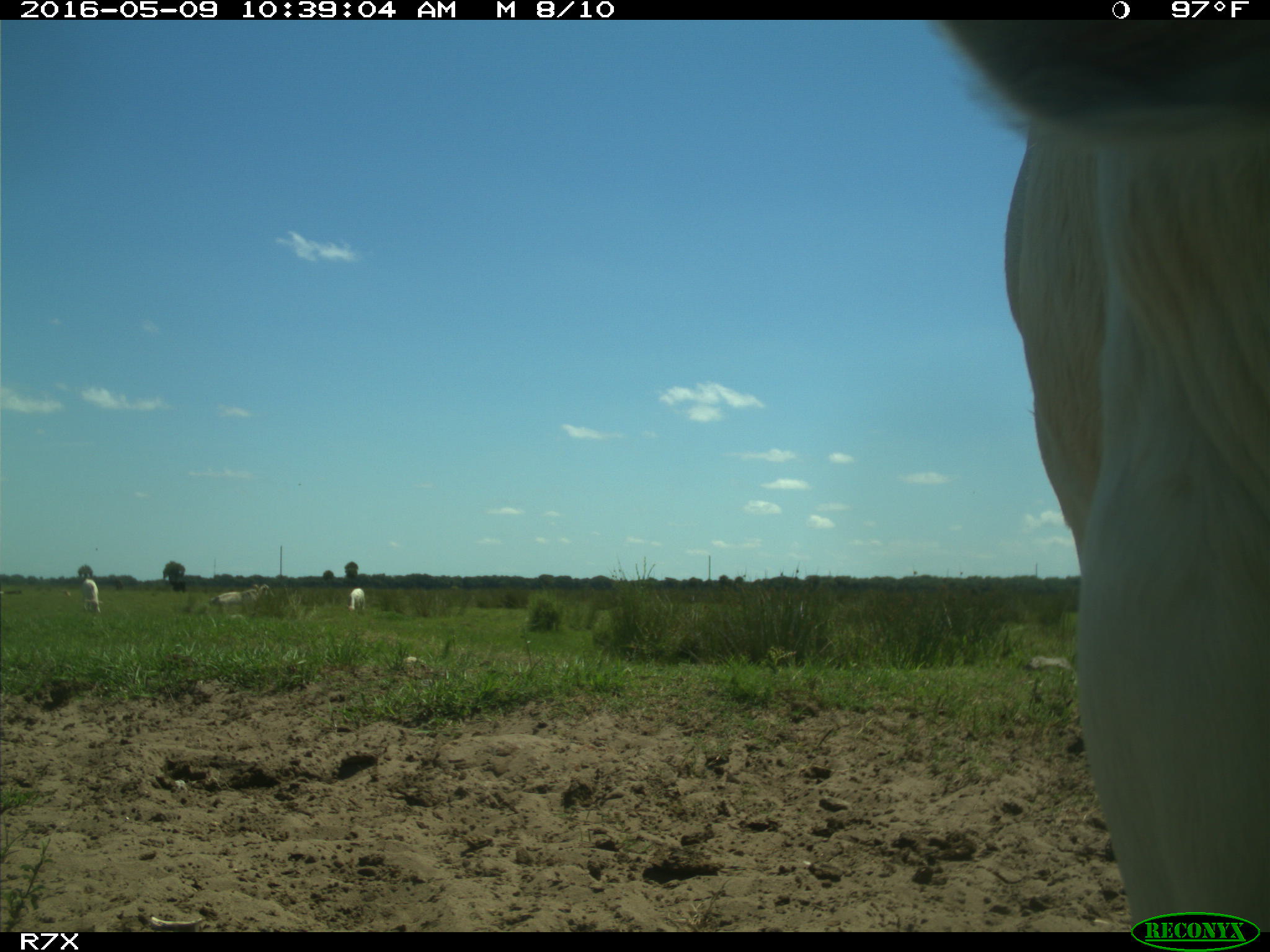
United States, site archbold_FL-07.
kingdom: Animalia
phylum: Chordata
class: Mammalia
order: Artiodactyla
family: Bovidae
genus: Bos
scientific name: Bos taurus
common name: domestic cow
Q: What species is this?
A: Bos taurus (domestic cow).